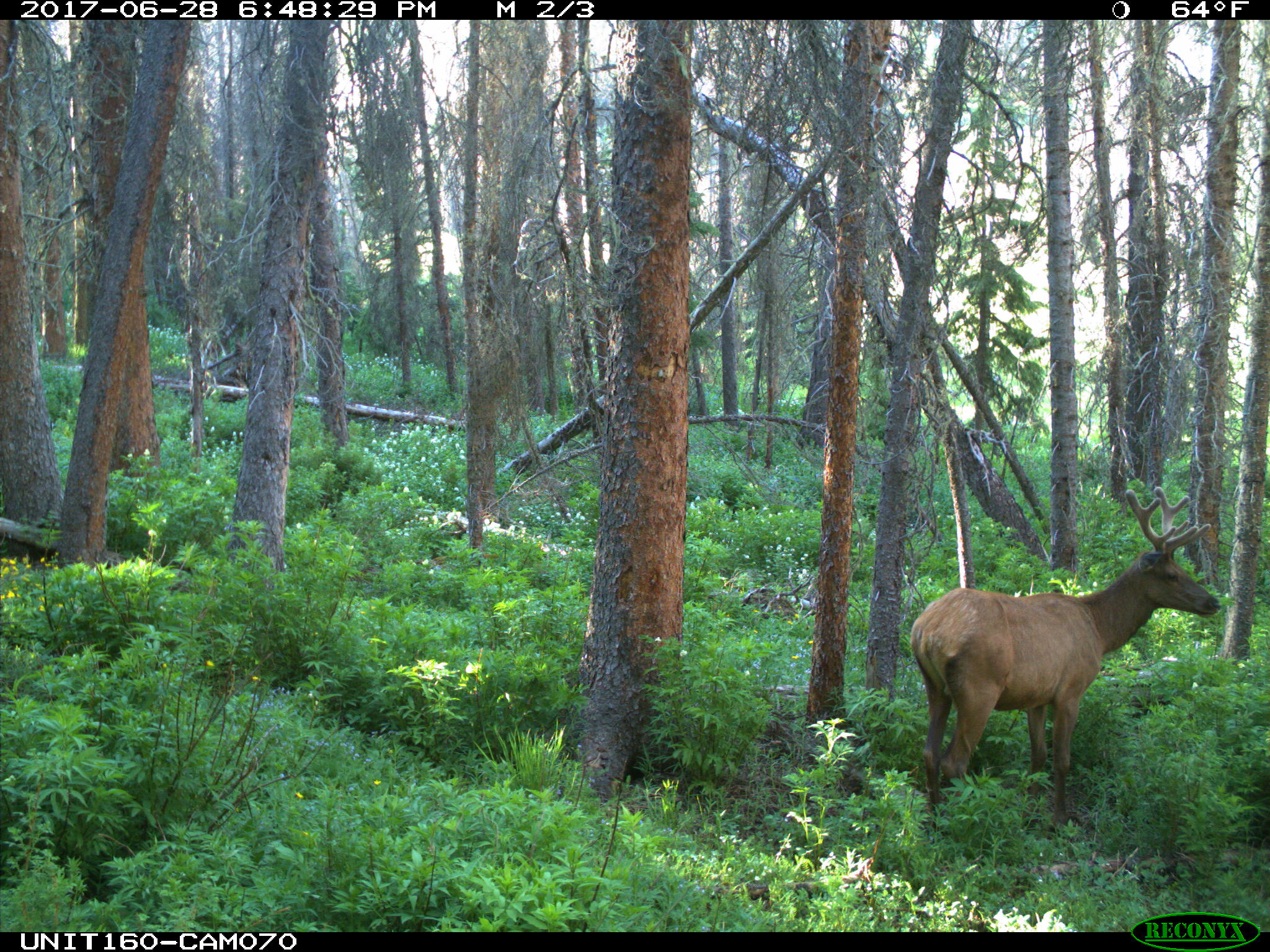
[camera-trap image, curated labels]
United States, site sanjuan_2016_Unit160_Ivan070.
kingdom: Animalia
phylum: Chordata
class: Mammalia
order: Artiodactyla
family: Cervidae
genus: Cervus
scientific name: Cervus elaphus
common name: red deer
Cervus elaphus (red deer).